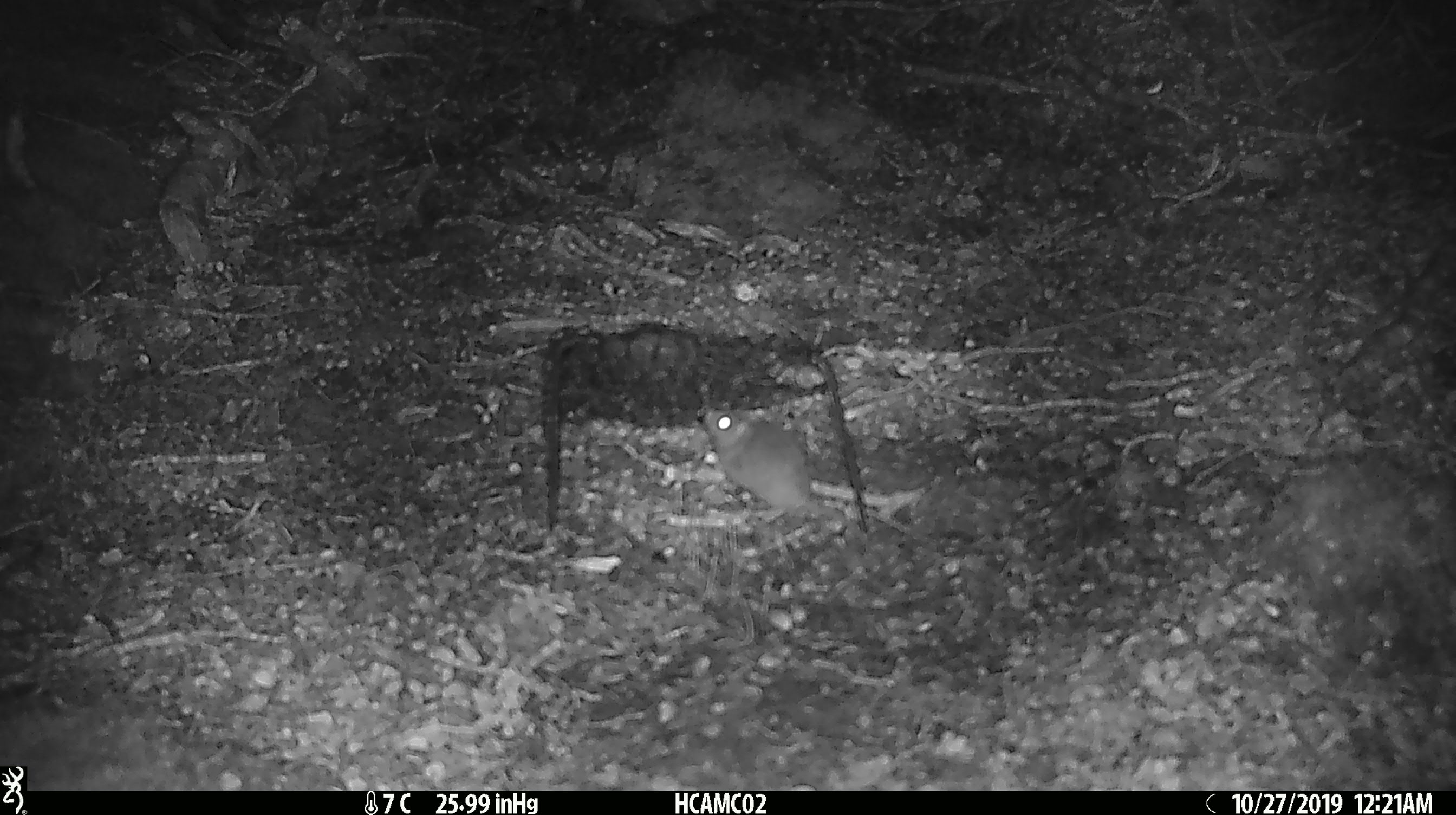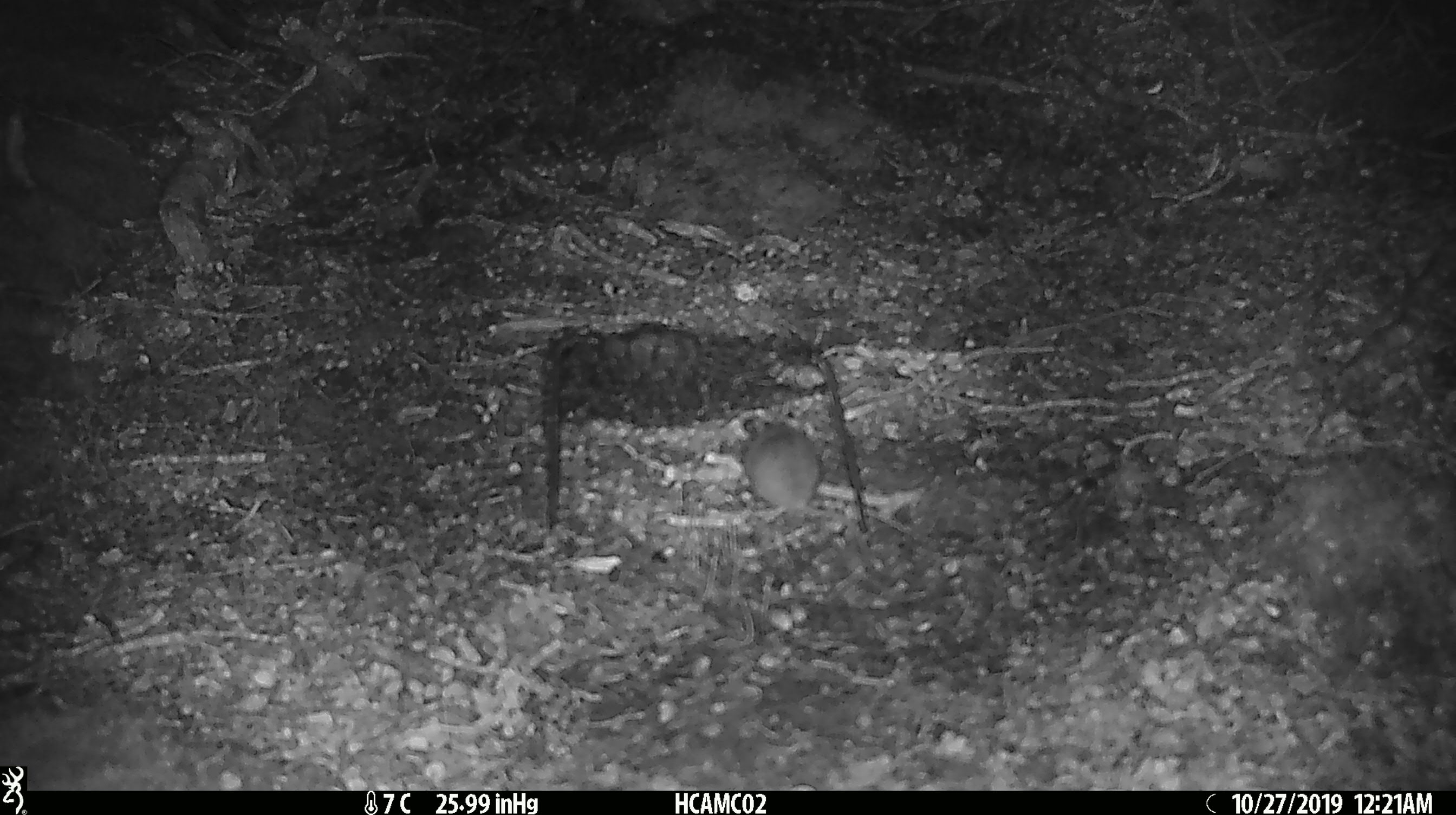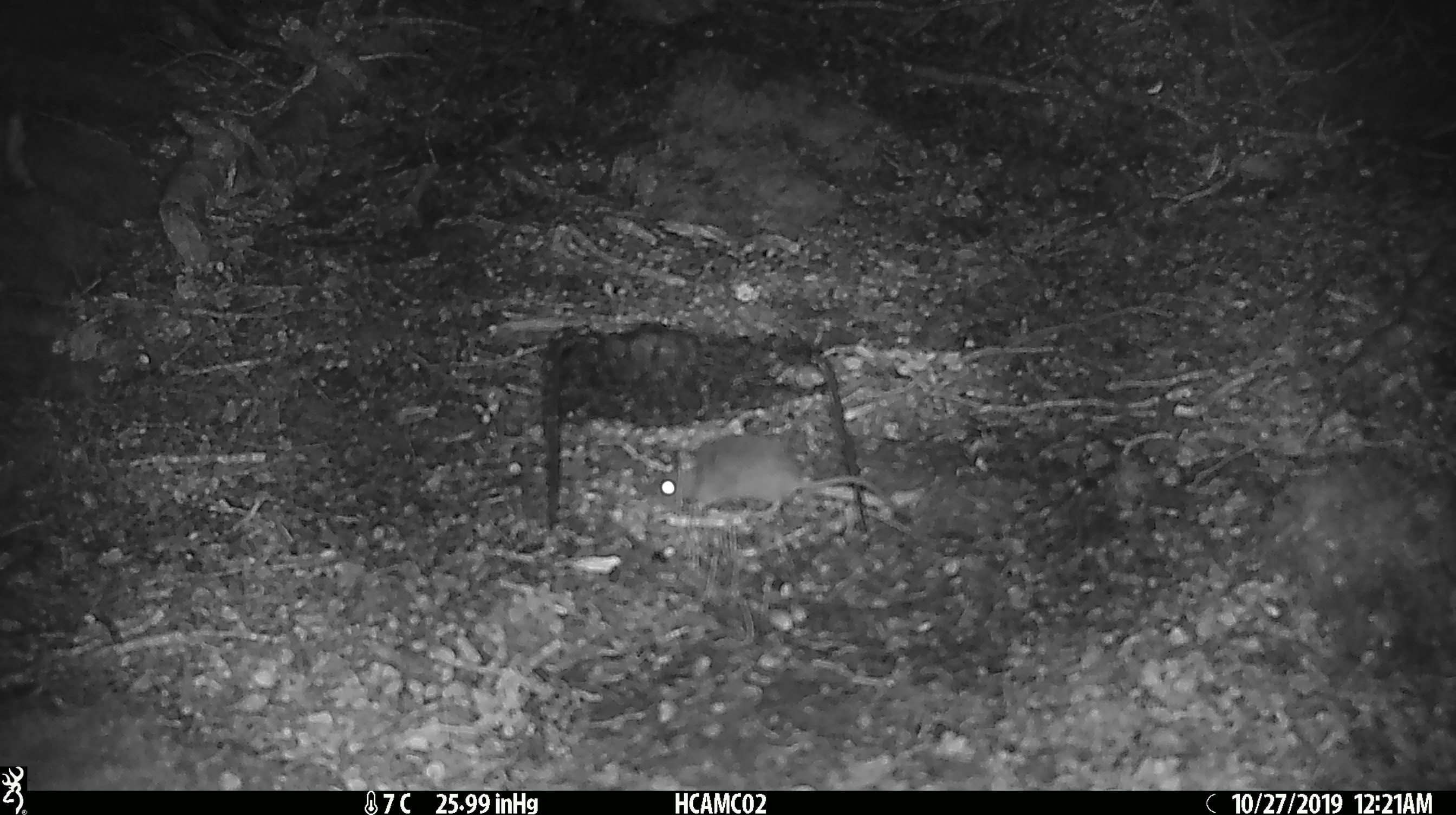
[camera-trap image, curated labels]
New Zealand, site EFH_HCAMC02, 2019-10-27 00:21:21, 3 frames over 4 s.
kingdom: Animalia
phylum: Chordata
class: Mammalia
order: Rodentia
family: Muridae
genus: Mus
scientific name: Mus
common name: mouse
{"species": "mouse (Mus)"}